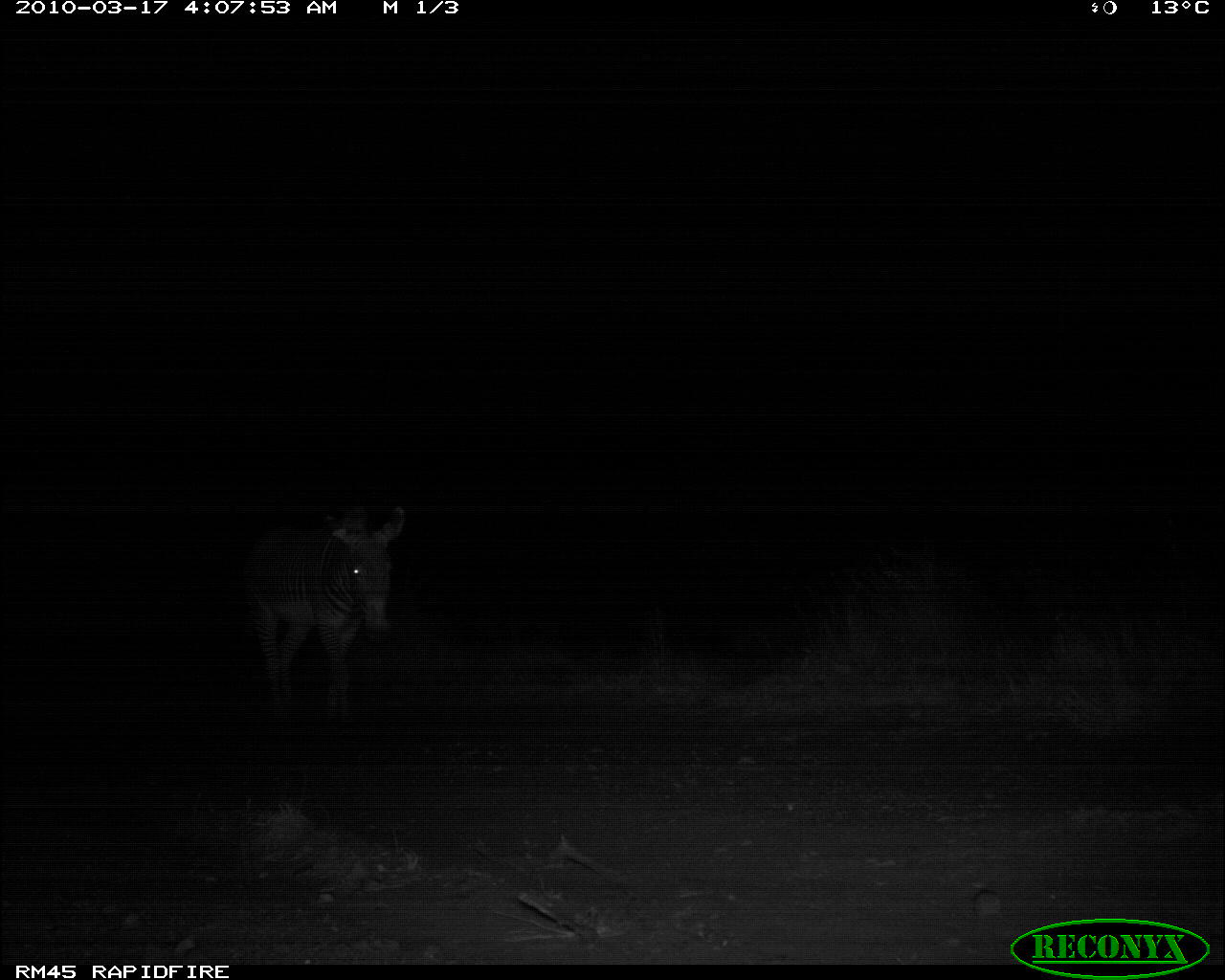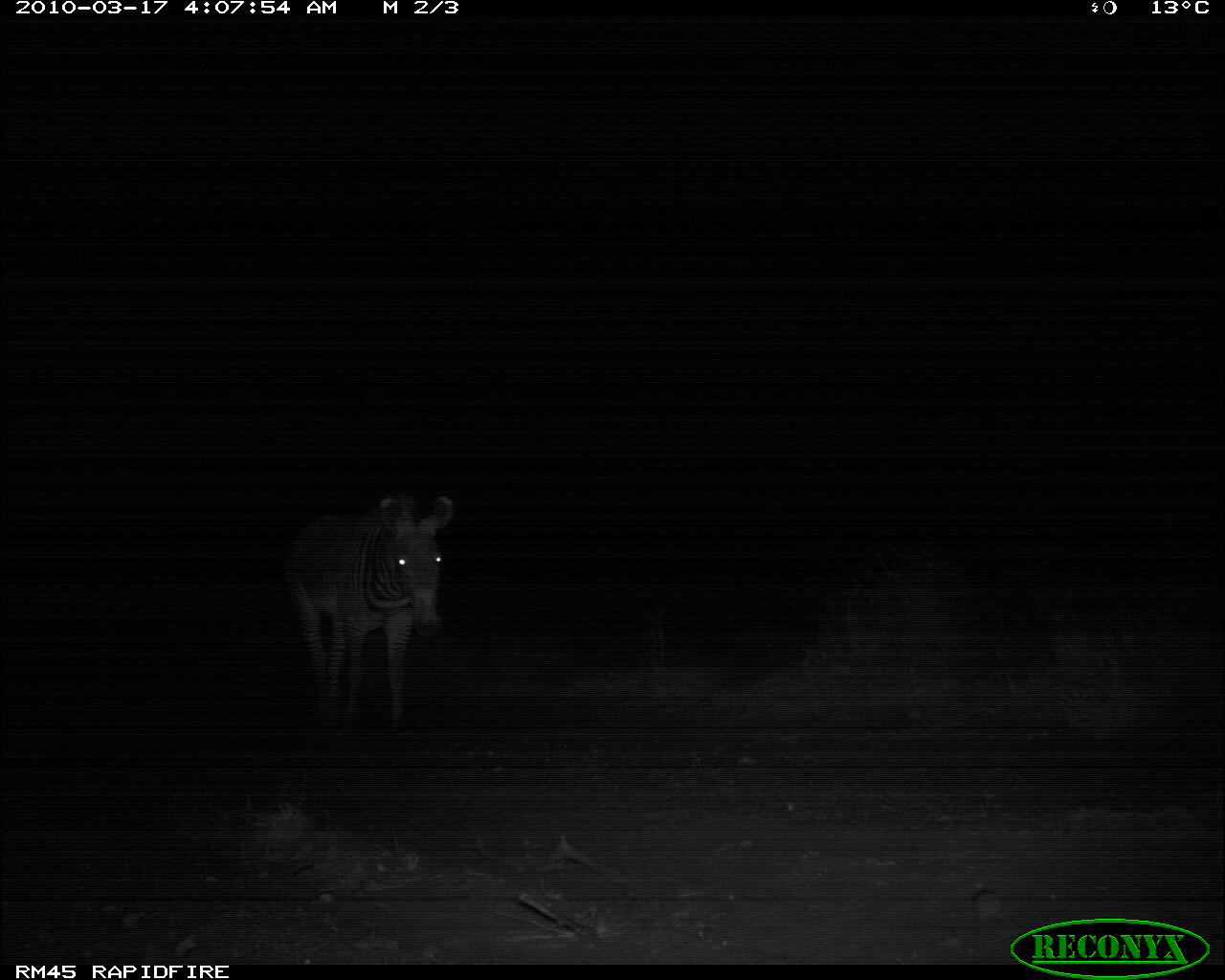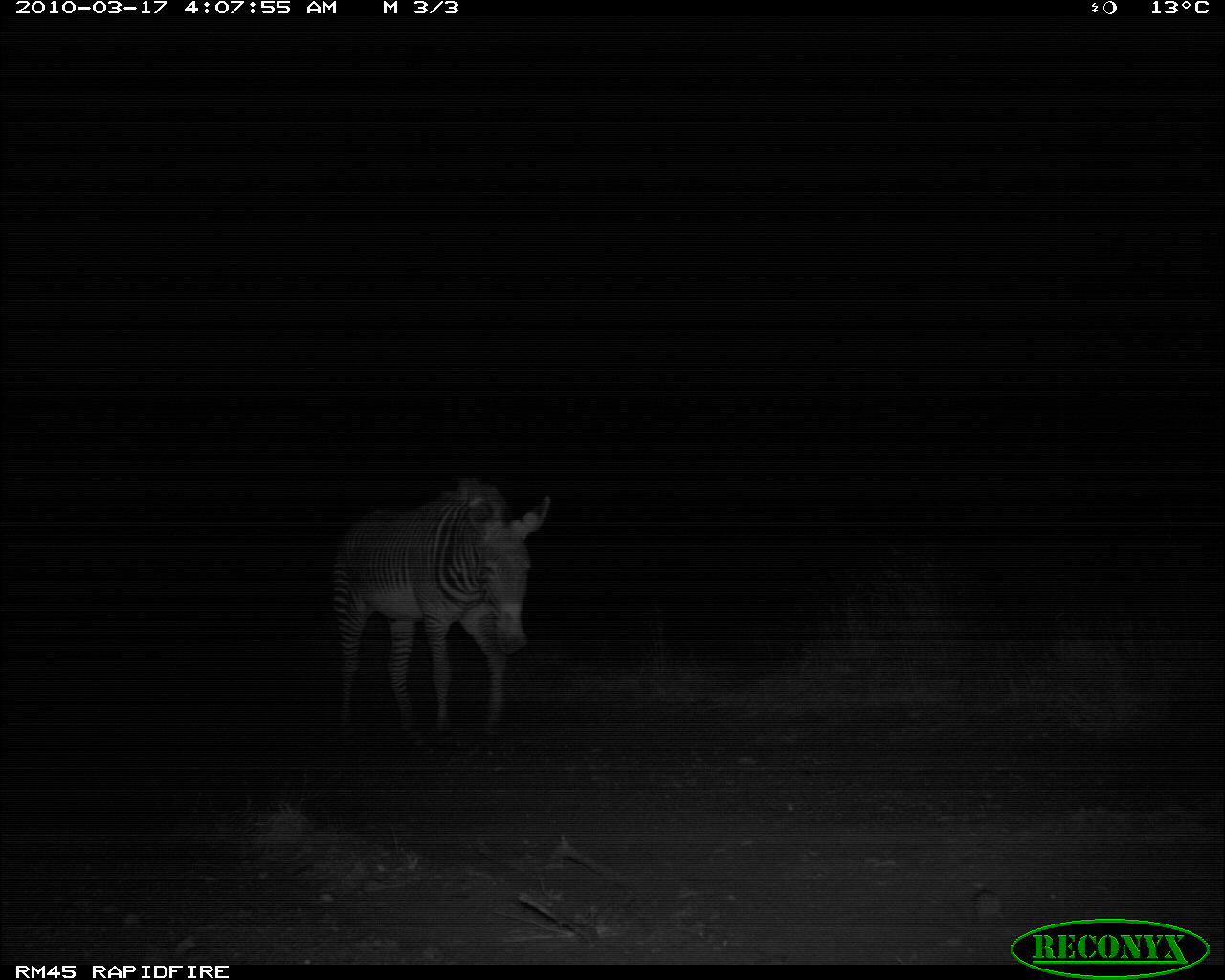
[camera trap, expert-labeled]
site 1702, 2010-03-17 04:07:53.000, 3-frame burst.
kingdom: Animalia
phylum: Chordata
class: Mammalia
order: Perissodactyla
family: Equidae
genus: Equus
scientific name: Equus grevyi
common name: grévy's zebra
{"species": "Equus grevyi (grévy's zebra)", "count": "1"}